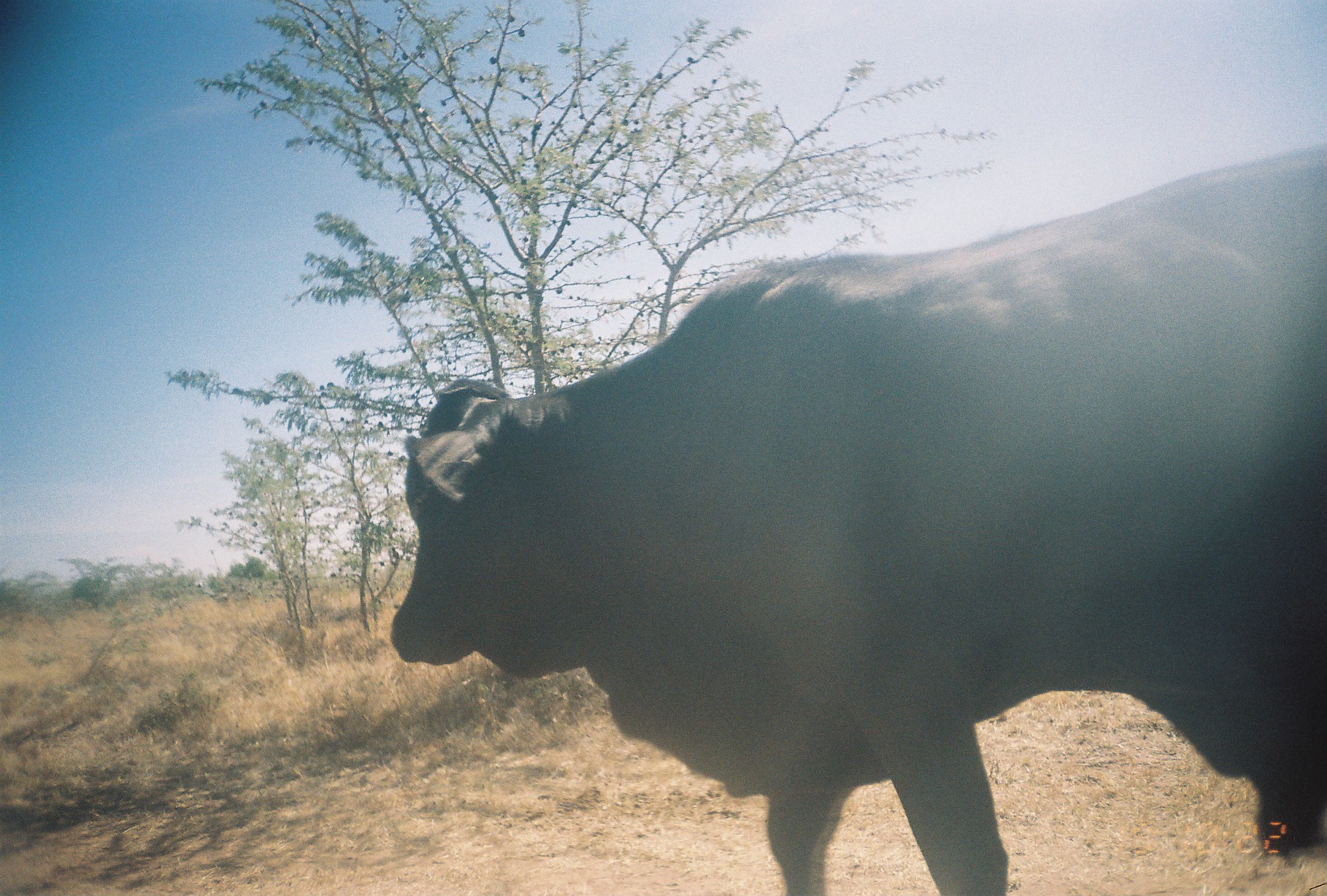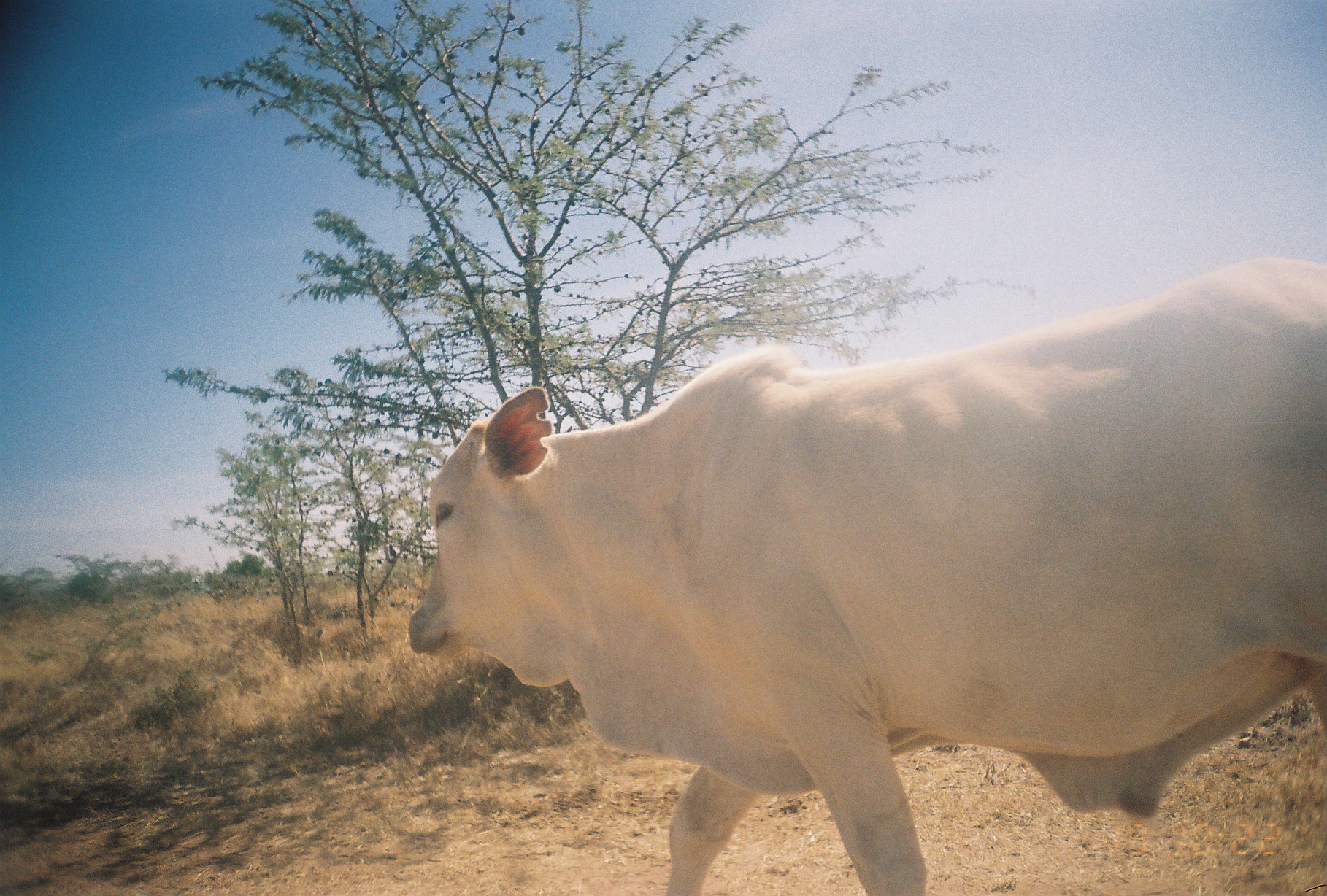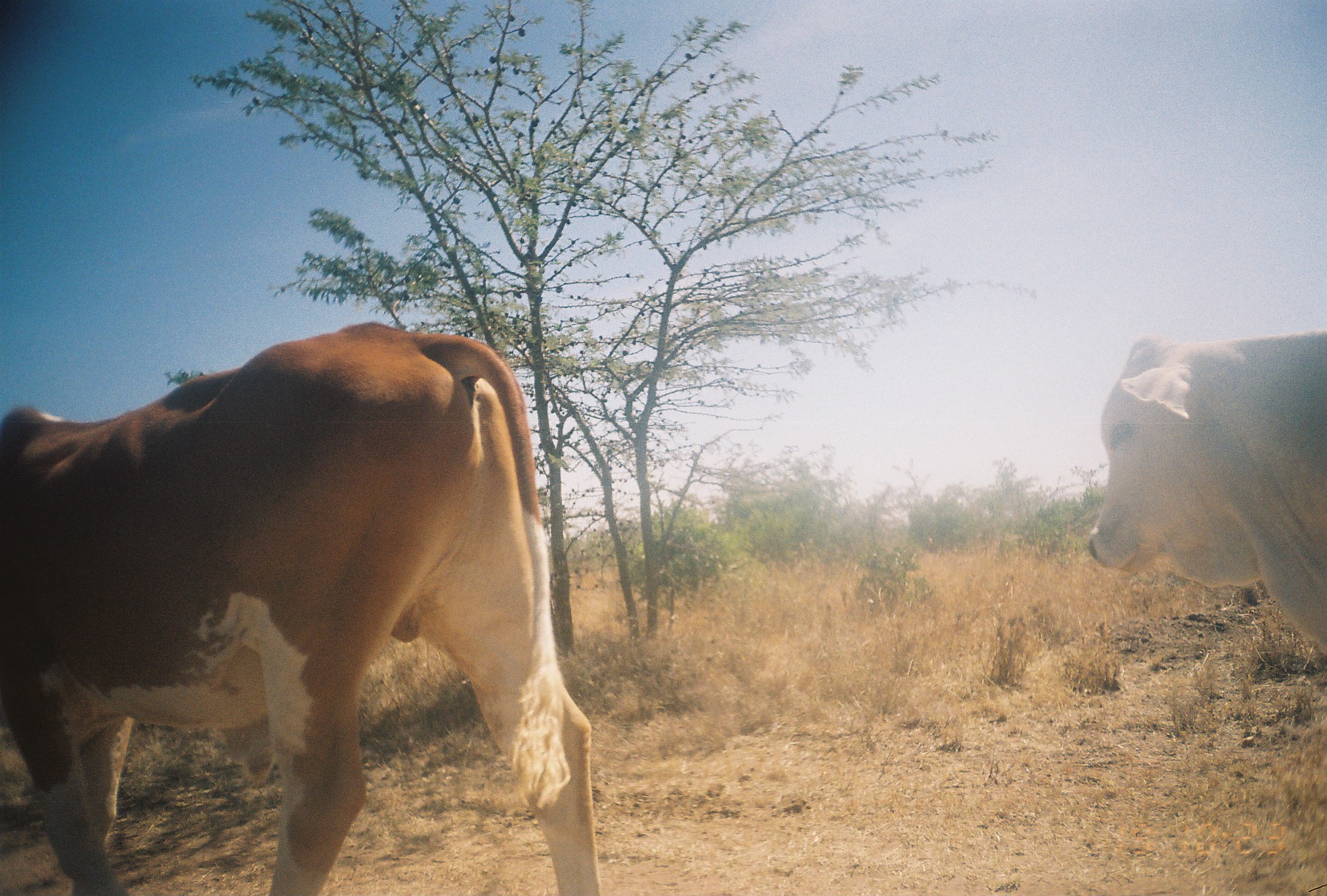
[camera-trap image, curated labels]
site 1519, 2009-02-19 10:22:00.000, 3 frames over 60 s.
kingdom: Animalia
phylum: Chordata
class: Mammalia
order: Artiodactyla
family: Bovidae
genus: Bos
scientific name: Bos taurus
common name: domestic cattle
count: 1